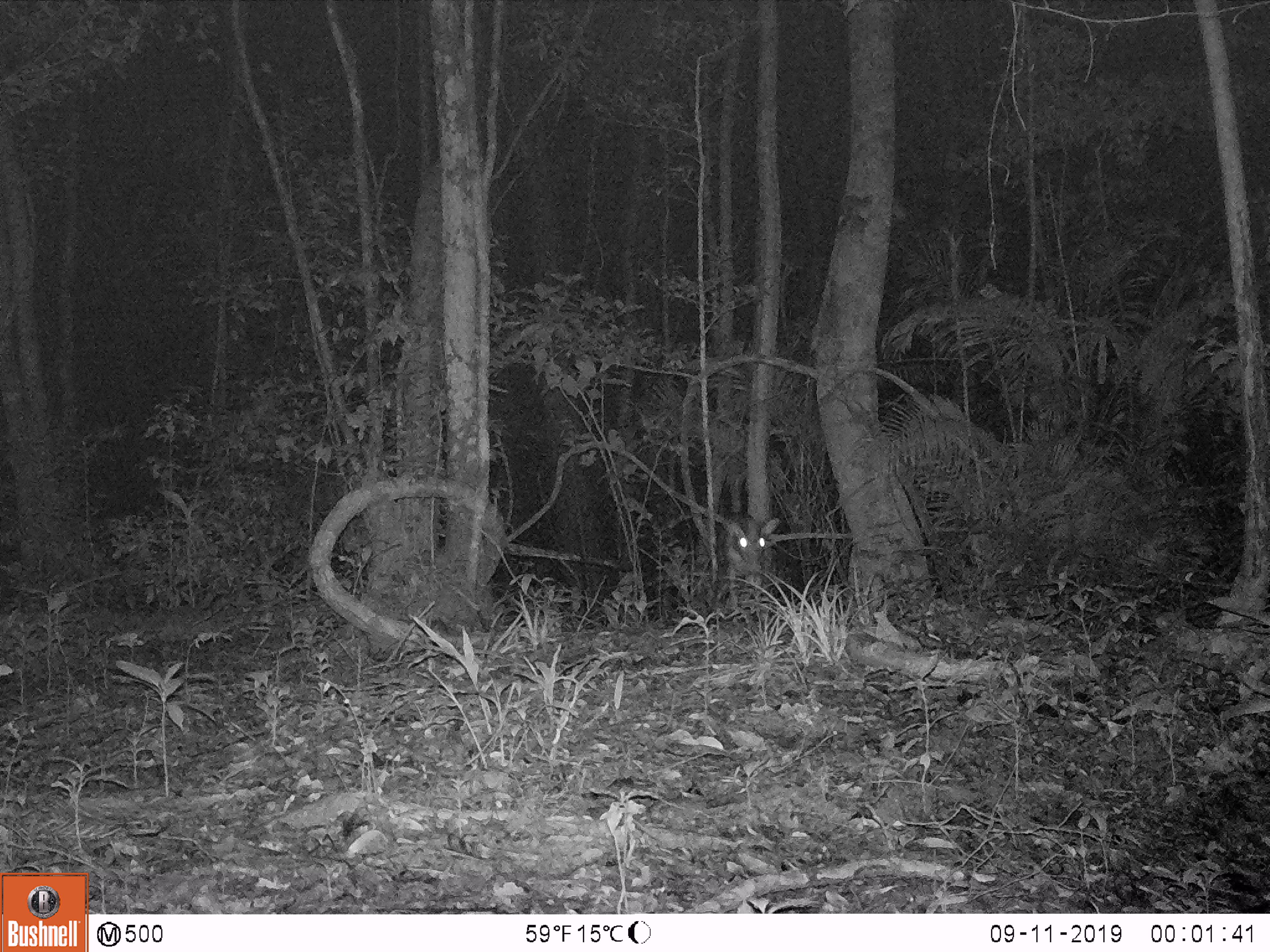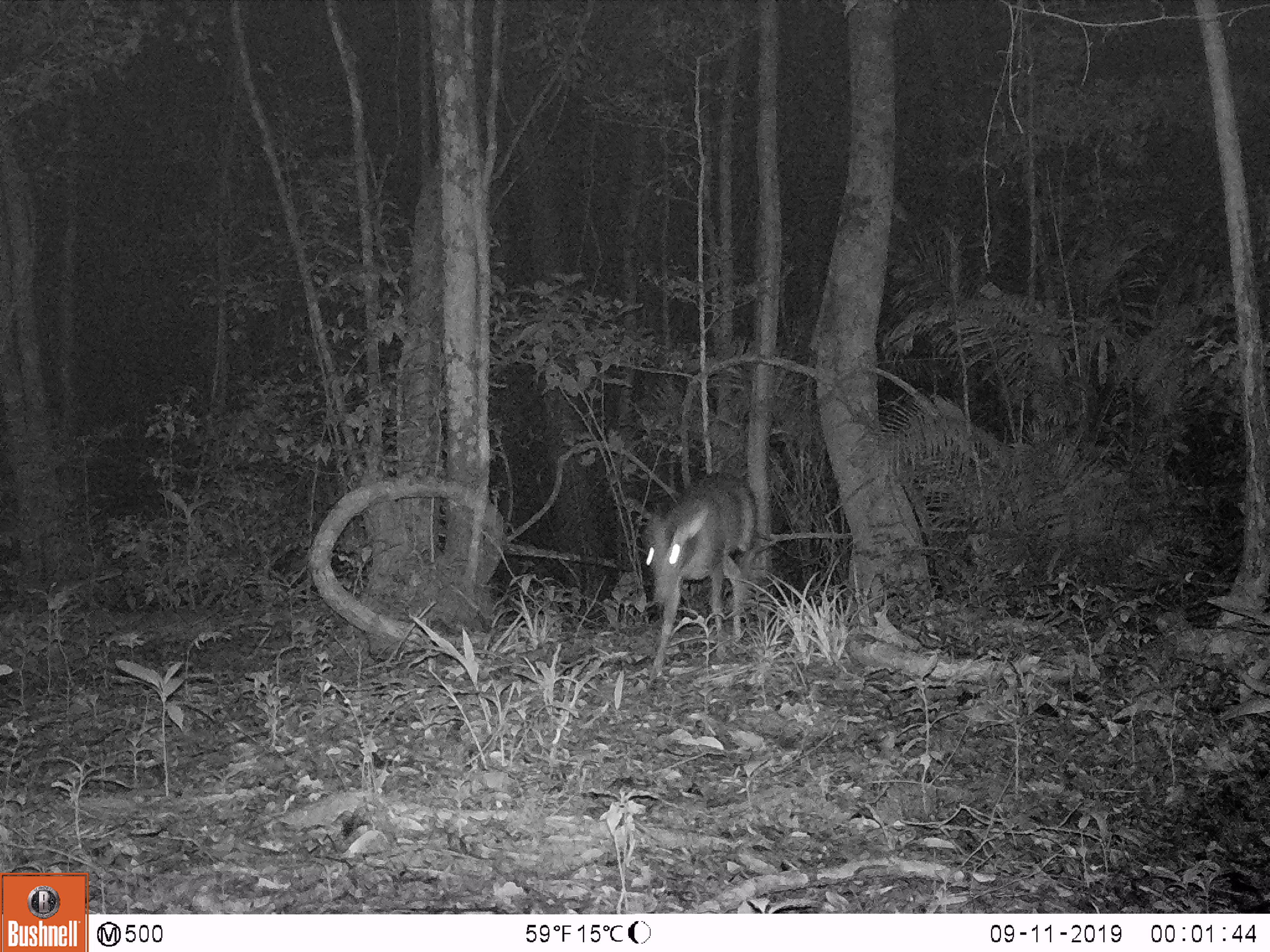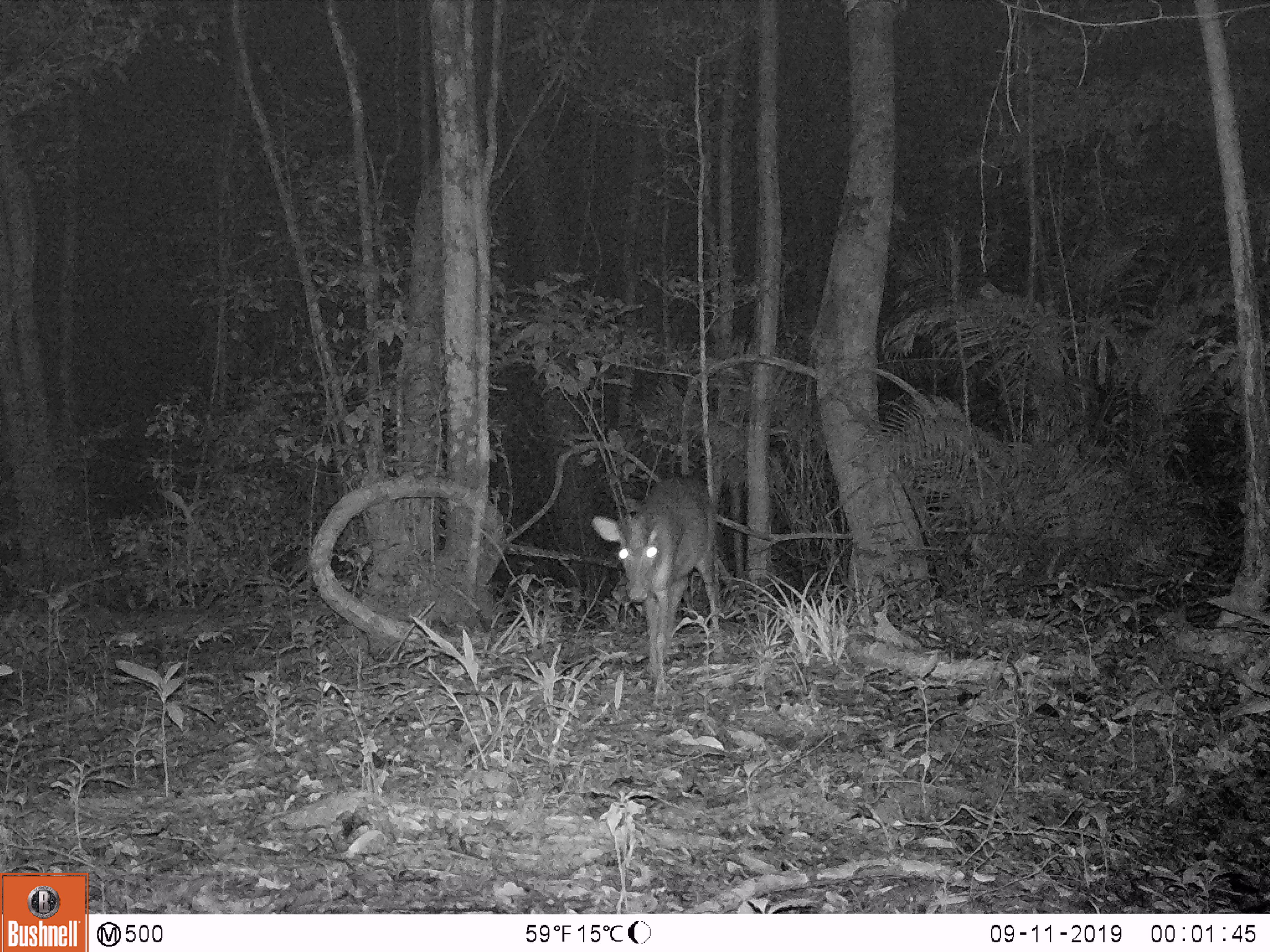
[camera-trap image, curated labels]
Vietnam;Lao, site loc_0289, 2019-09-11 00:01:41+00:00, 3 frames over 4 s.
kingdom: Animalia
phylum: Chordata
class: Mammalia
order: Artiodactyla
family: Cervidae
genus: Muntiacus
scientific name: Muntiacus rooseveltorum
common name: roosevelt's muntjac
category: roosevelts muntjac group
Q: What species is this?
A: Roosevelts muntjac group (roosevelt's muntjac) (Muntiacus rooseveltorum).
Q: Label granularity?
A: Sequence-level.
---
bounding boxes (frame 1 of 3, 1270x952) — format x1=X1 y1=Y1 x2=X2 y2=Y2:
roosevelts muntjac group: x1=717 y1=510 x2=781 y2=622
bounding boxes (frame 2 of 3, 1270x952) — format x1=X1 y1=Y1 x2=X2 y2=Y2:
roosevelts muntjac group: x1=633 y1=471 x2=757 y2=678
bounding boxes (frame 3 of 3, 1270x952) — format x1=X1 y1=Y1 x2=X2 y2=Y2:
roosevelts muntjac group: x1=591 y1=474 x2=721 y2=679